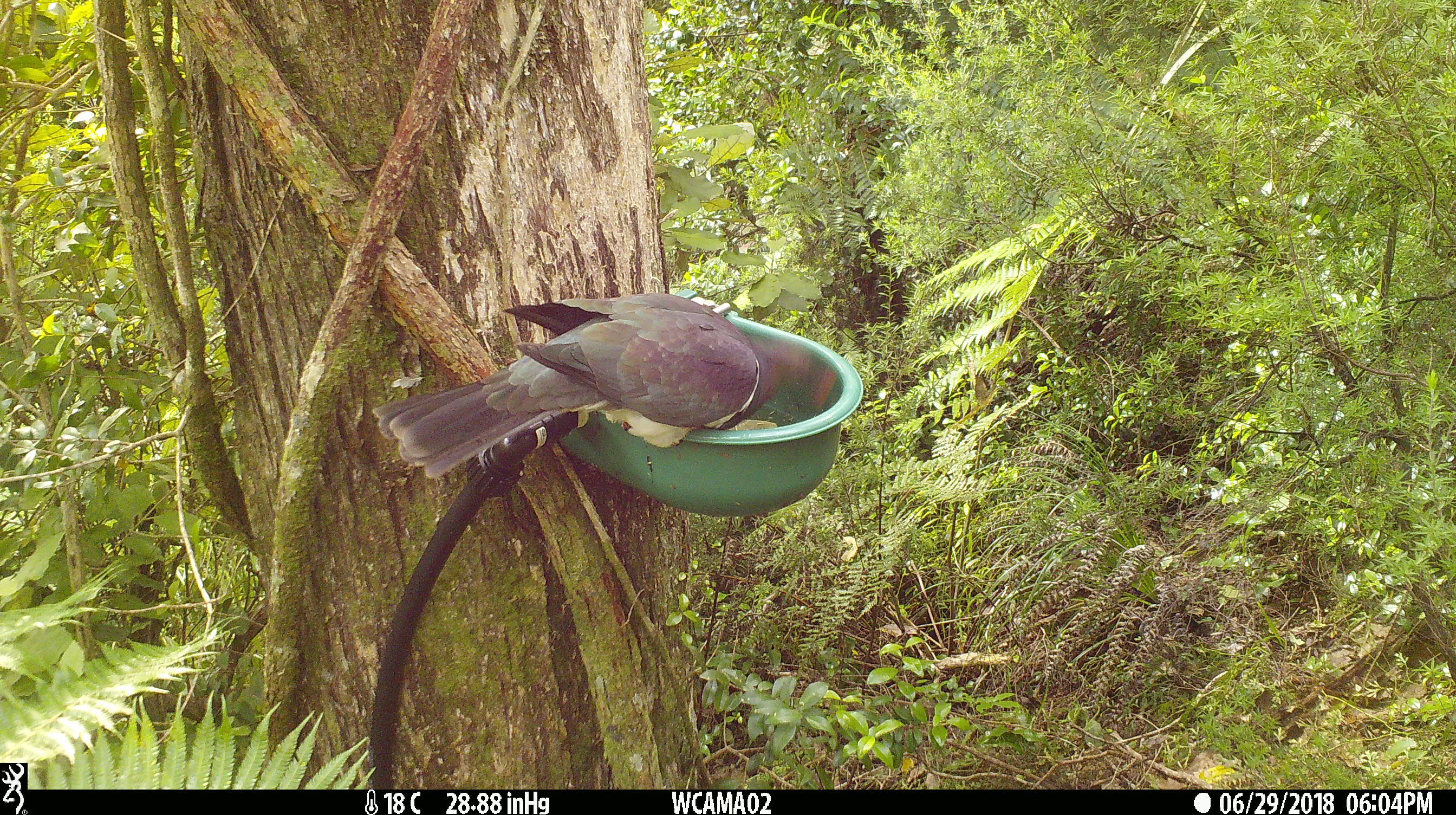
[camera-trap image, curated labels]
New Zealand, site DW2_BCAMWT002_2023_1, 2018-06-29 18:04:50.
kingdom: Animalia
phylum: Chordata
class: Aves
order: Columbiformes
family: Columbidae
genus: Hemiphaga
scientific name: Hemiphaga novaeseelandiae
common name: new zealand pigeon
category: kereru